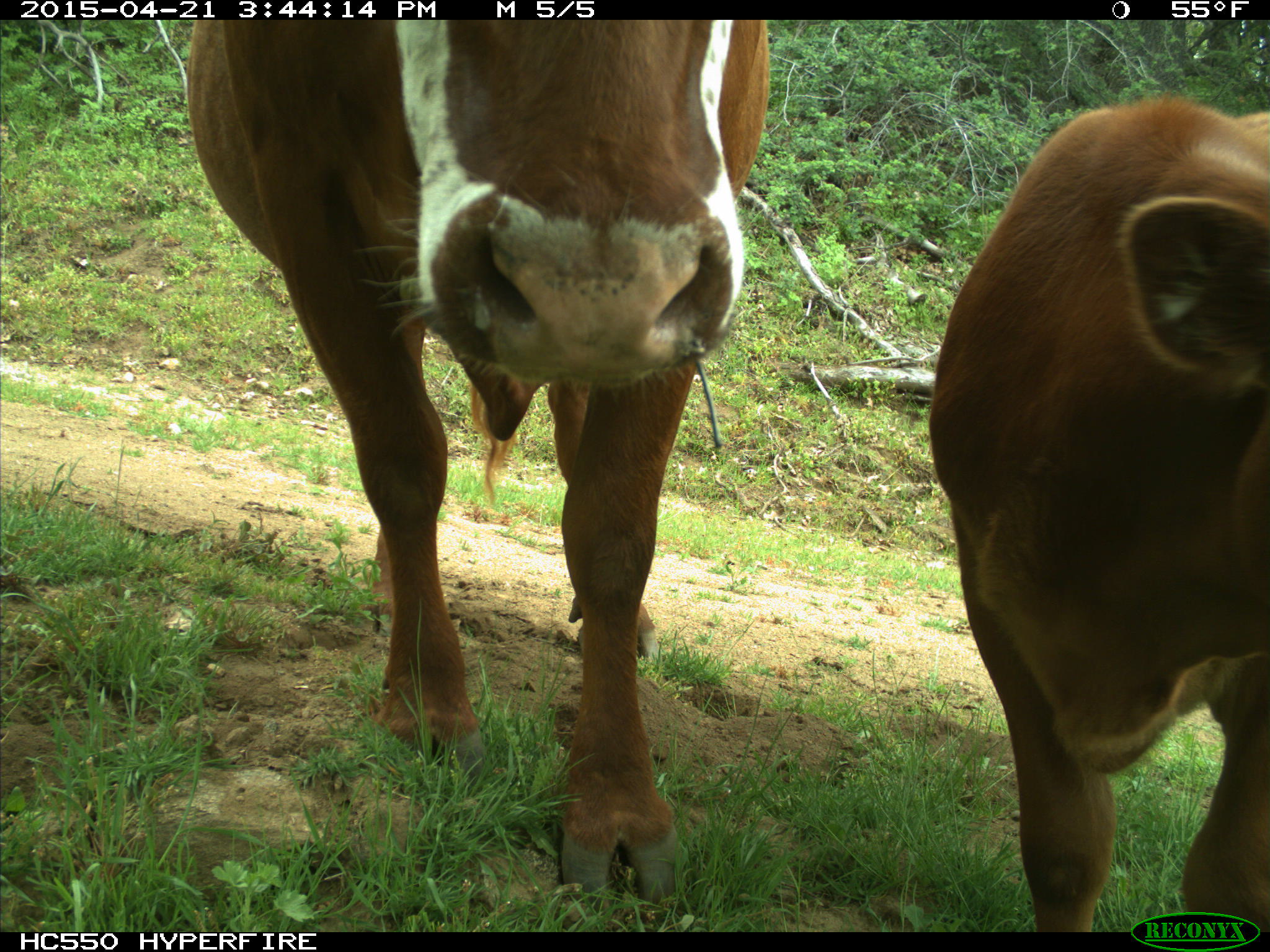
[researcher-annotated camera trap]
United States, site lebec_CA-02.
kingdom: Animalia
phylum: Chordata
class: Mammalia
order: Artiodactyla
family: Bovidae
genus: Bos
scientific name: Bos taurus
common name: domestic cow